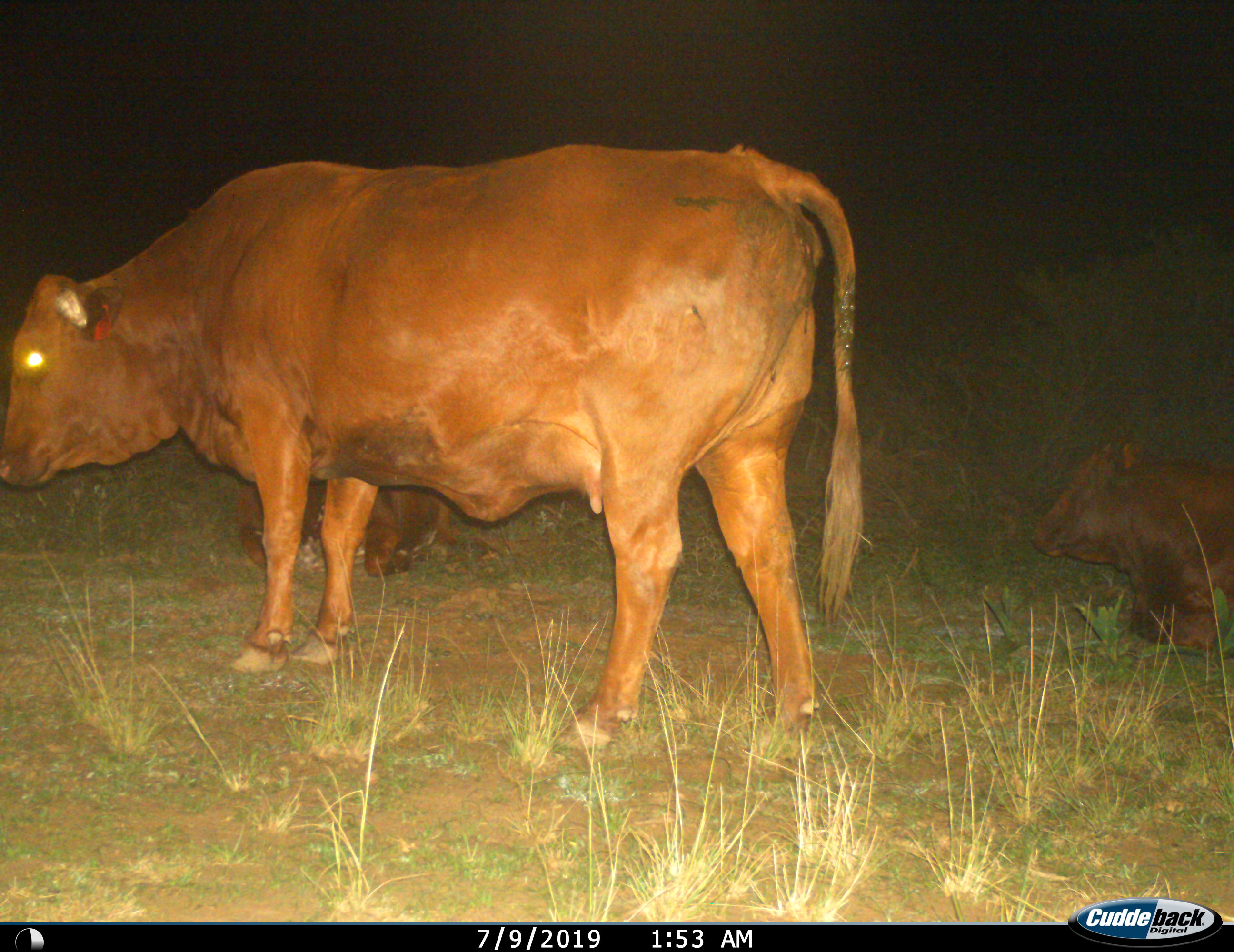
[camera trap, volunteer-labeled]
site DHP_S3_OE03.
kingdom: Animalia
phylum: Chordata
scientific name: Vertebrata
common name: domestic animal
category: domesticanimal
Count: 3.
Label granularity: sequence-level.